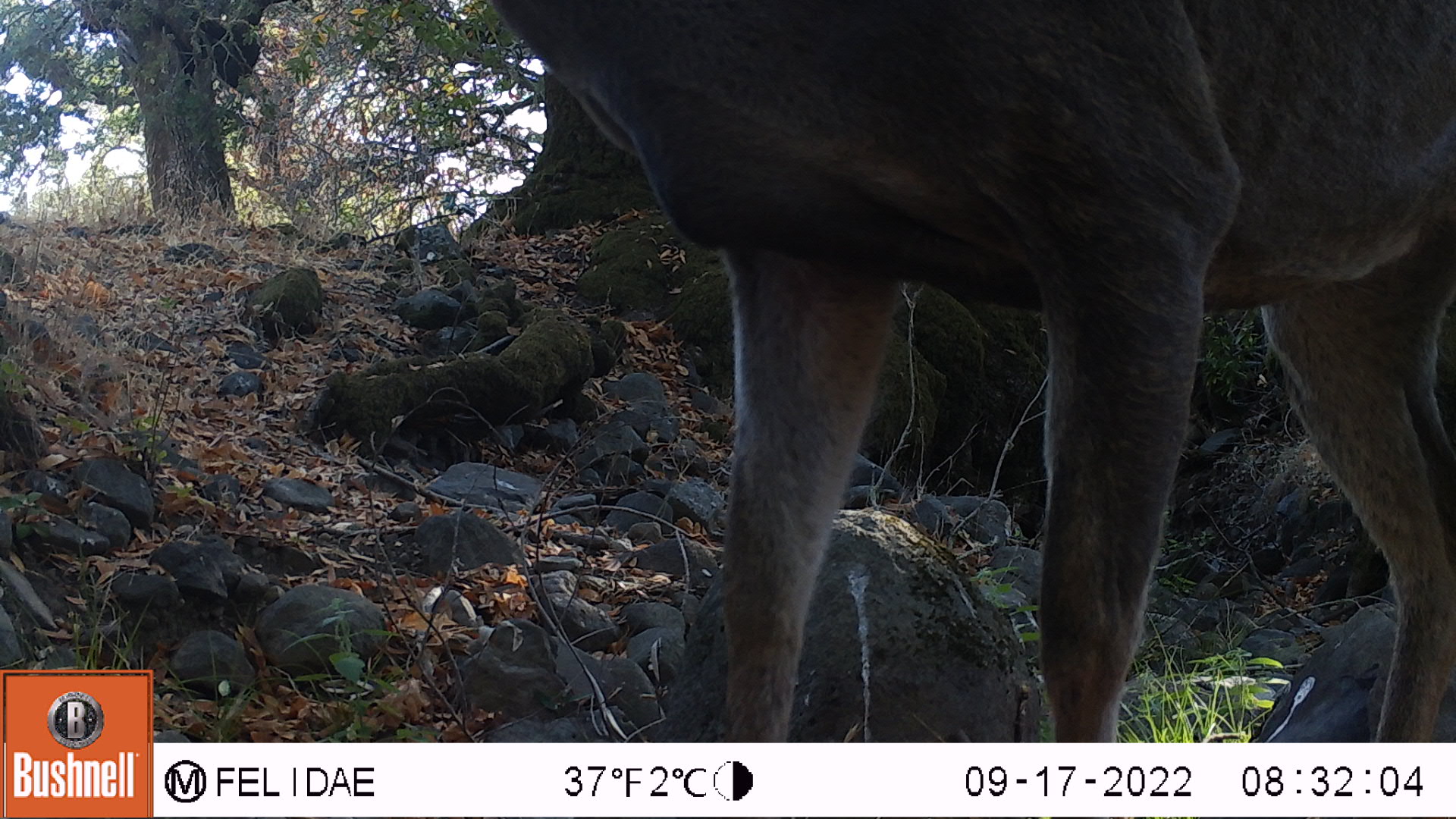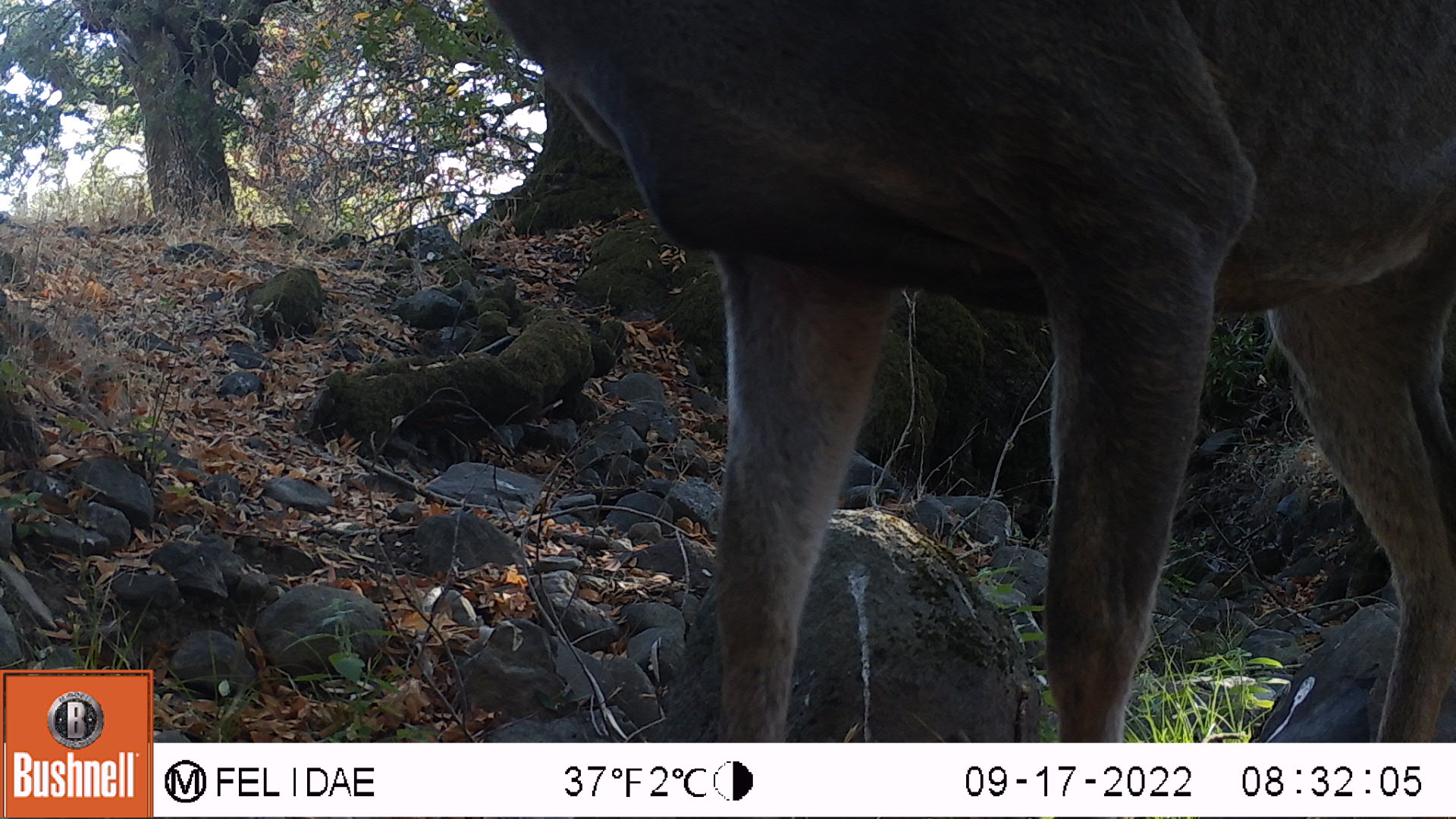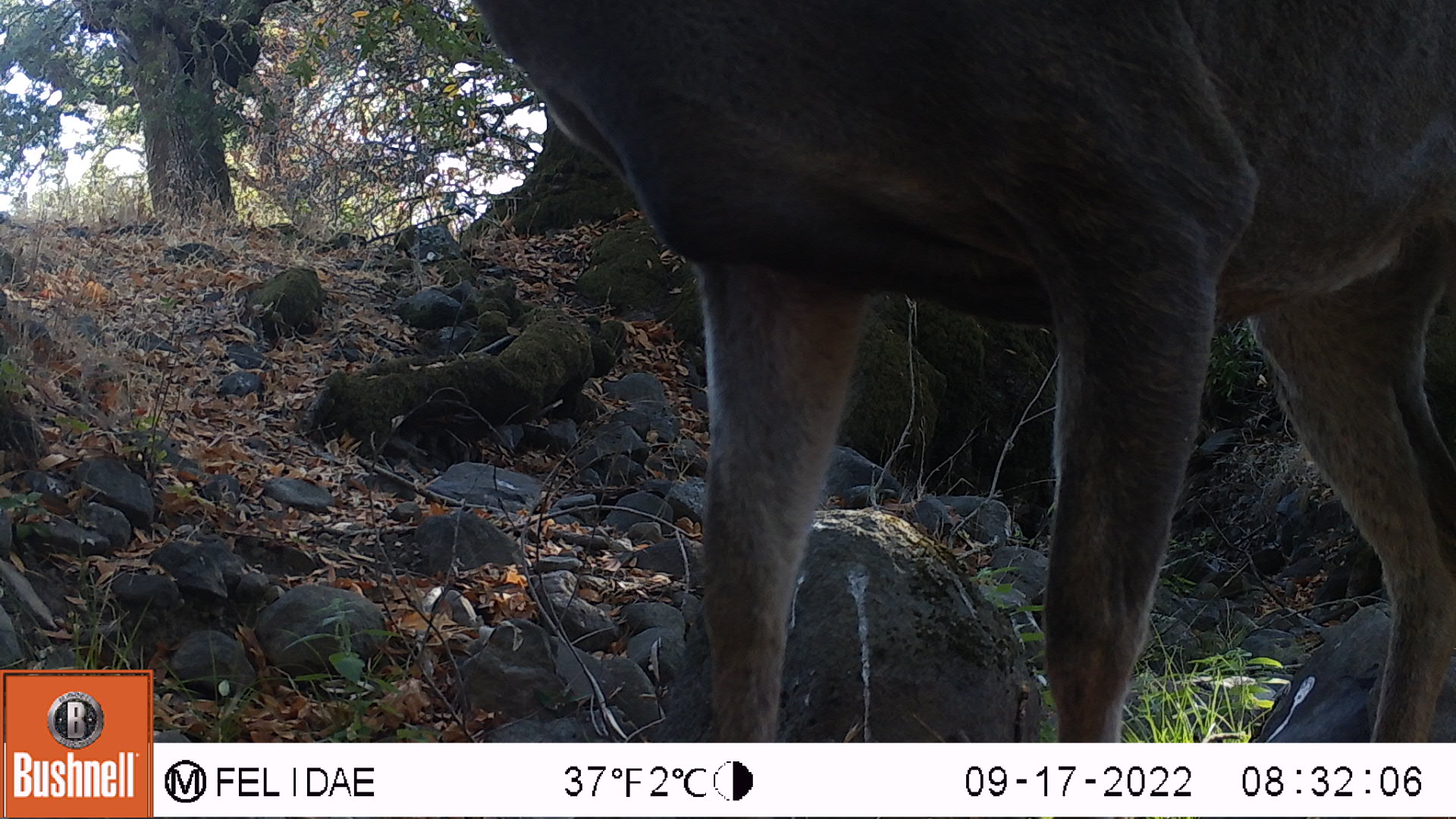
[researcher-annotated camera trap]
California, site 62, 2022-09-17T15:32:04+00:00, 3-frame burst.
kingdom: Animalia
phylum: Chordata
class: Mammalia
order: Artiodactyla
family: Cervidae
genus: Odocoileus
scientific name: Odocoileus hemionus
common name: mule deer